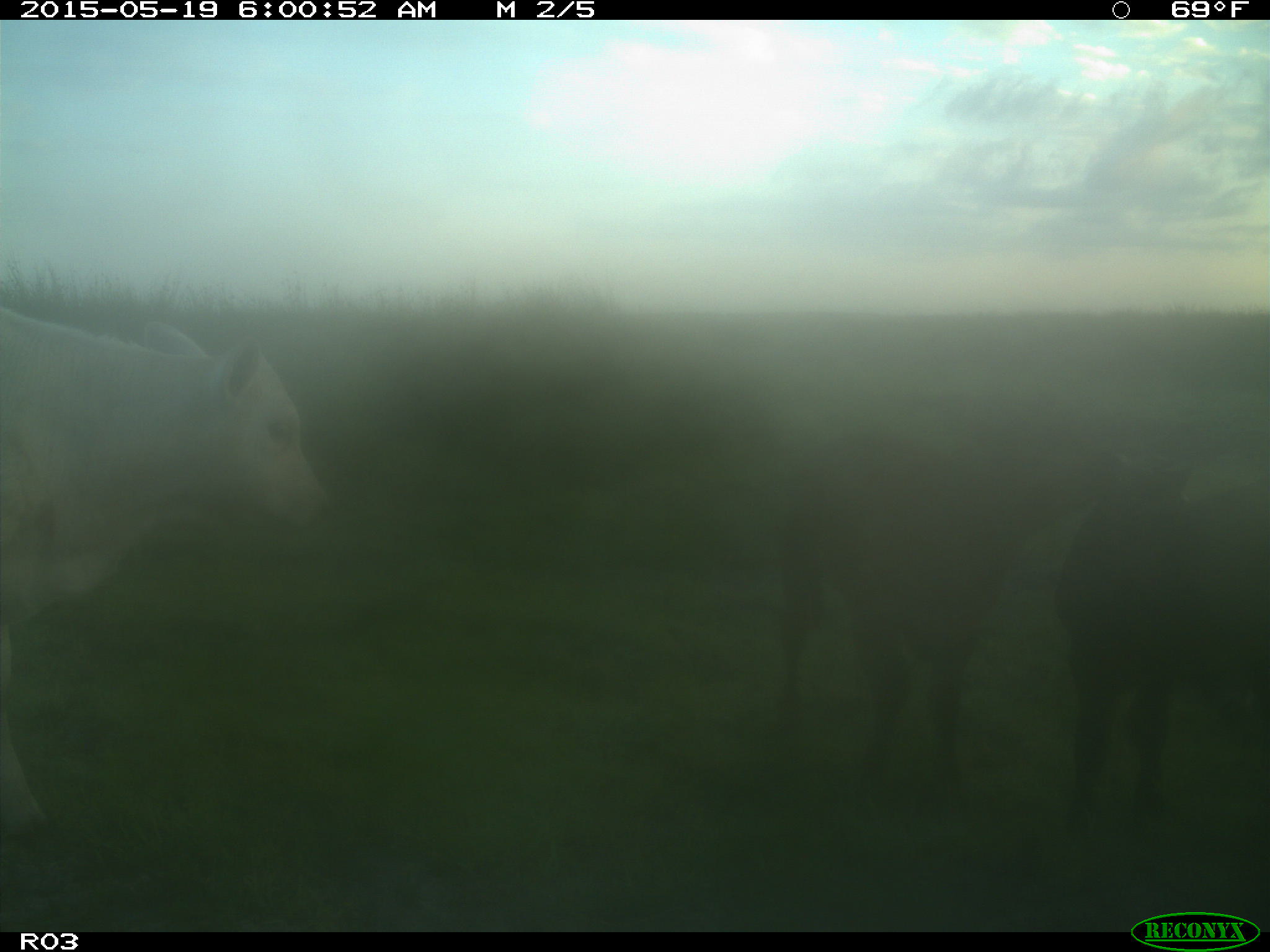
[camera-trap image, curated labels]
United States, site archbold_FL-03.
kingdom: Animalia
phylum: Chordata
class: Mammalia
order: Artiodactyla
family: Bovidae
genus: Bos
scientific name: Bos taurus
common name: domestic cow